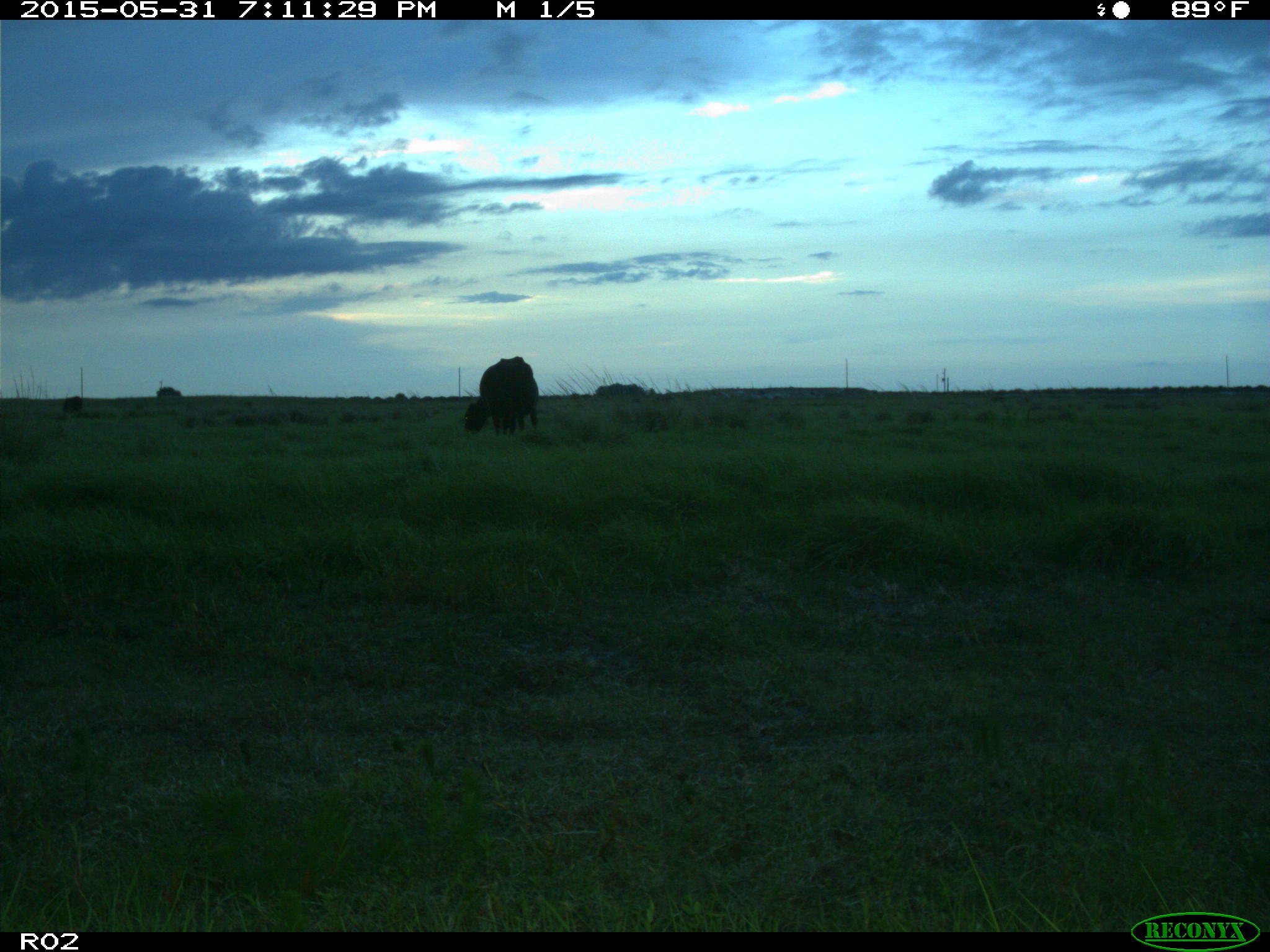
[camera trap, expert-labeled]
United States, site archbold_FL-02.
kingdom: Animalia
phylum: Chordata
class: Mammalia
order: Artiodactyla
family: Bovidae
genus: Bos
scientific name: Bos taurus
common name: domestic cow